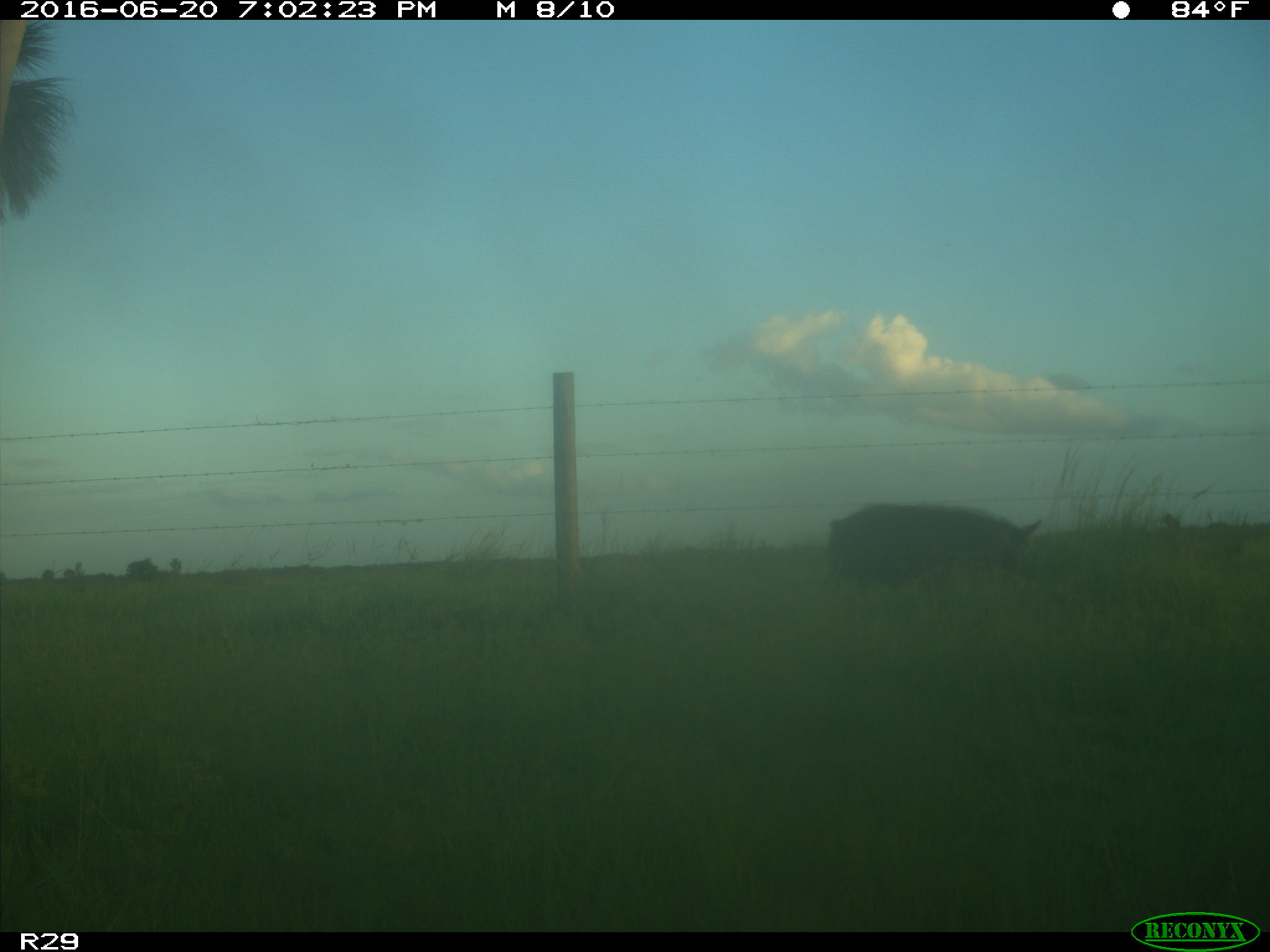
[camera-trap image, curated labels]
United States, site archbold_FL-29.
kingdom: Animalia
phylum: Chordata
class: Mammalia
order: Artiodactyla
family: Suidae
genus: Sus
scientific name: Sus scrofa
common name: wild boar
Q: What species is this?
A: Sus scrofa (wild boar).